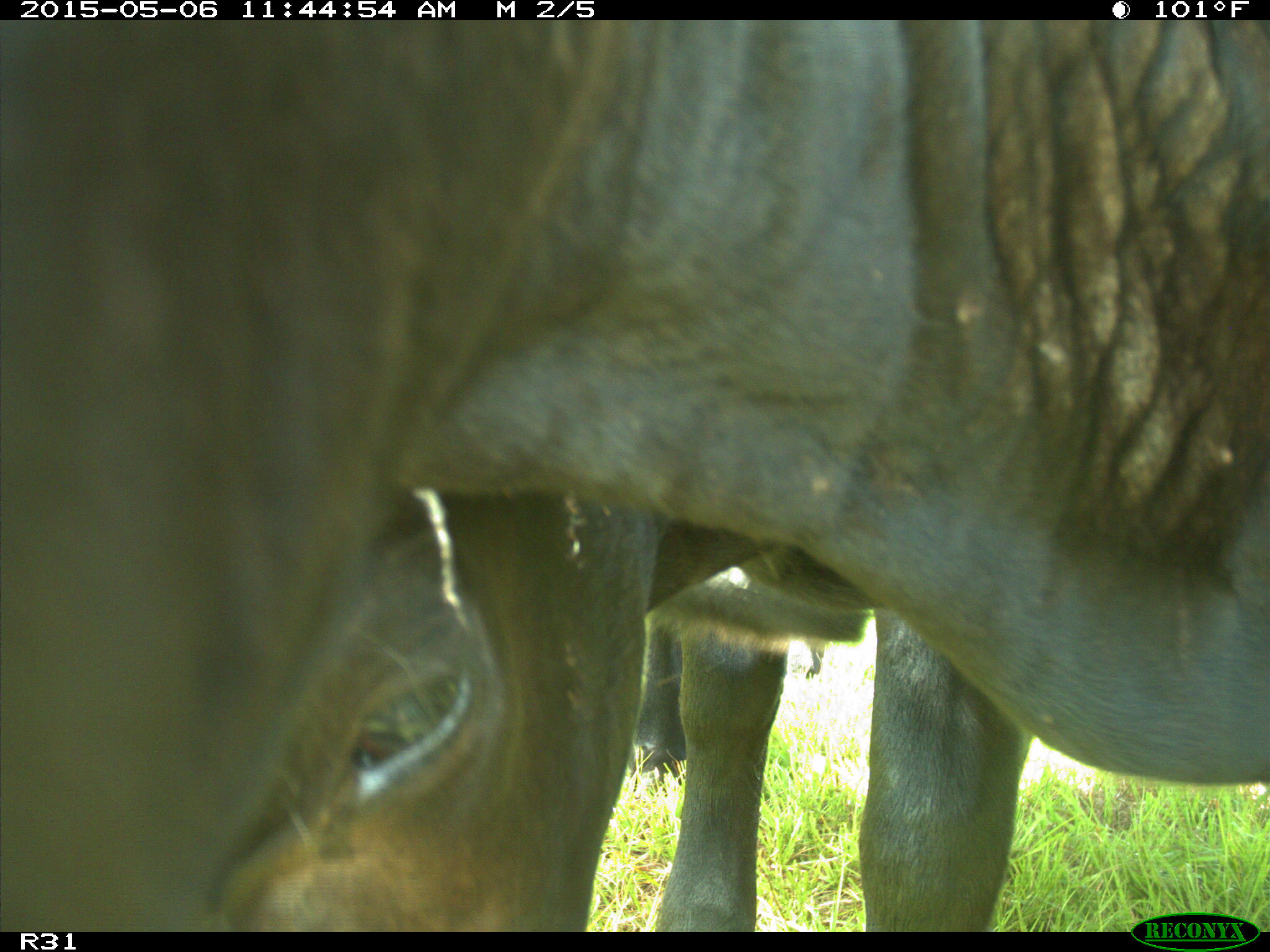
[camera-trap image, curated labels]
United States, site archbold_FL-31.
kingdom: Animalia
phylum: Chordata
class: Mammalia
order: Artiodactyla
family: Bovidae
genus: Bos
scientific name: Bos taurus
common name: domestic cow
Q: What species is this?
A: Bos taurus (domestic cow).